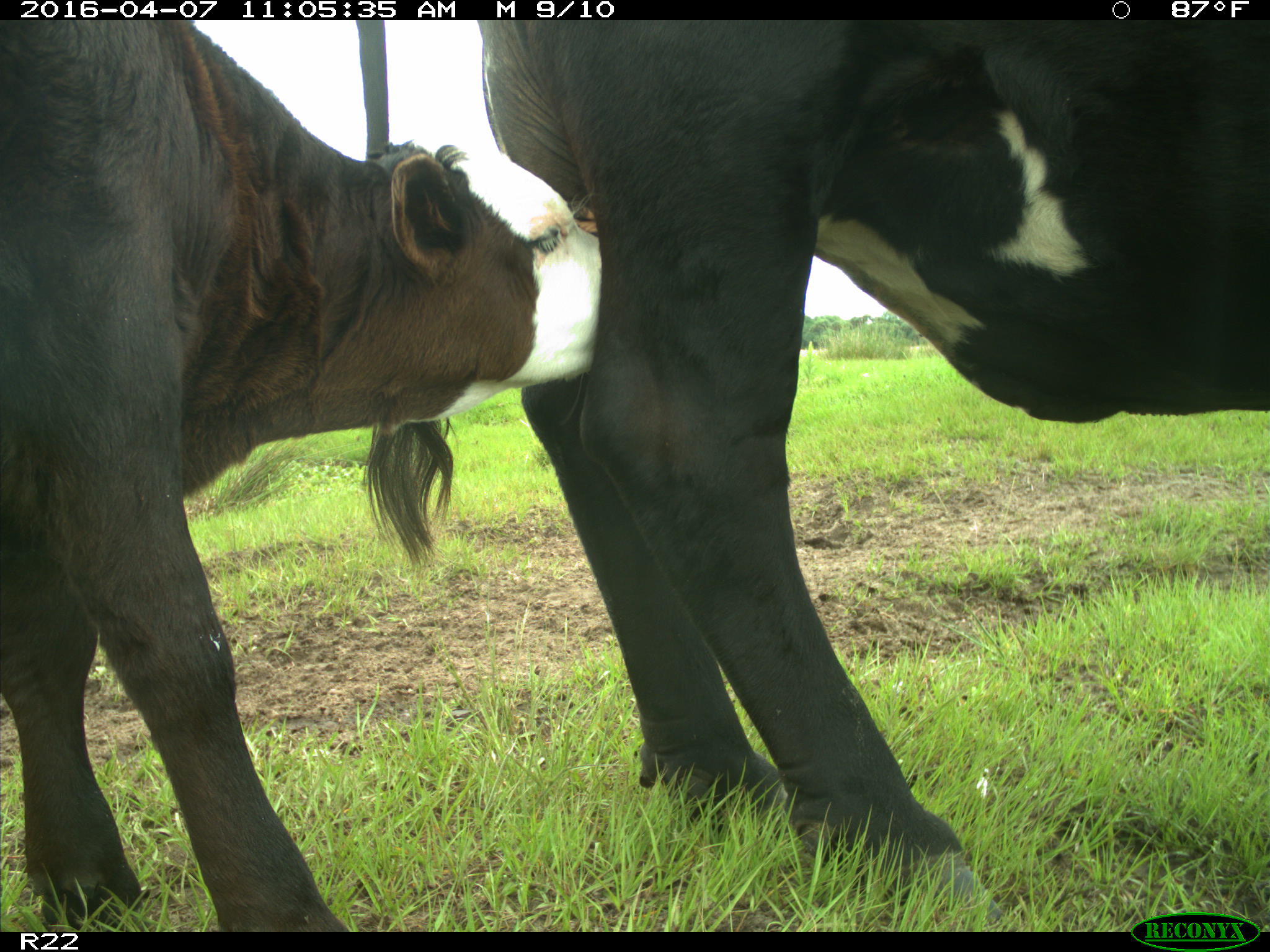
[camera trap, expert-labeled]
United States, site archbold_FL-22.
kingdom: Animalia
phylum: Chordata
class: Mammalia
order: Artiodactyla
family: Bovidae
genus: Bos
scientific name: Bos taurus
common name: domestic cow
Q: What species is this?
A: Bos taurus (domestic cow).